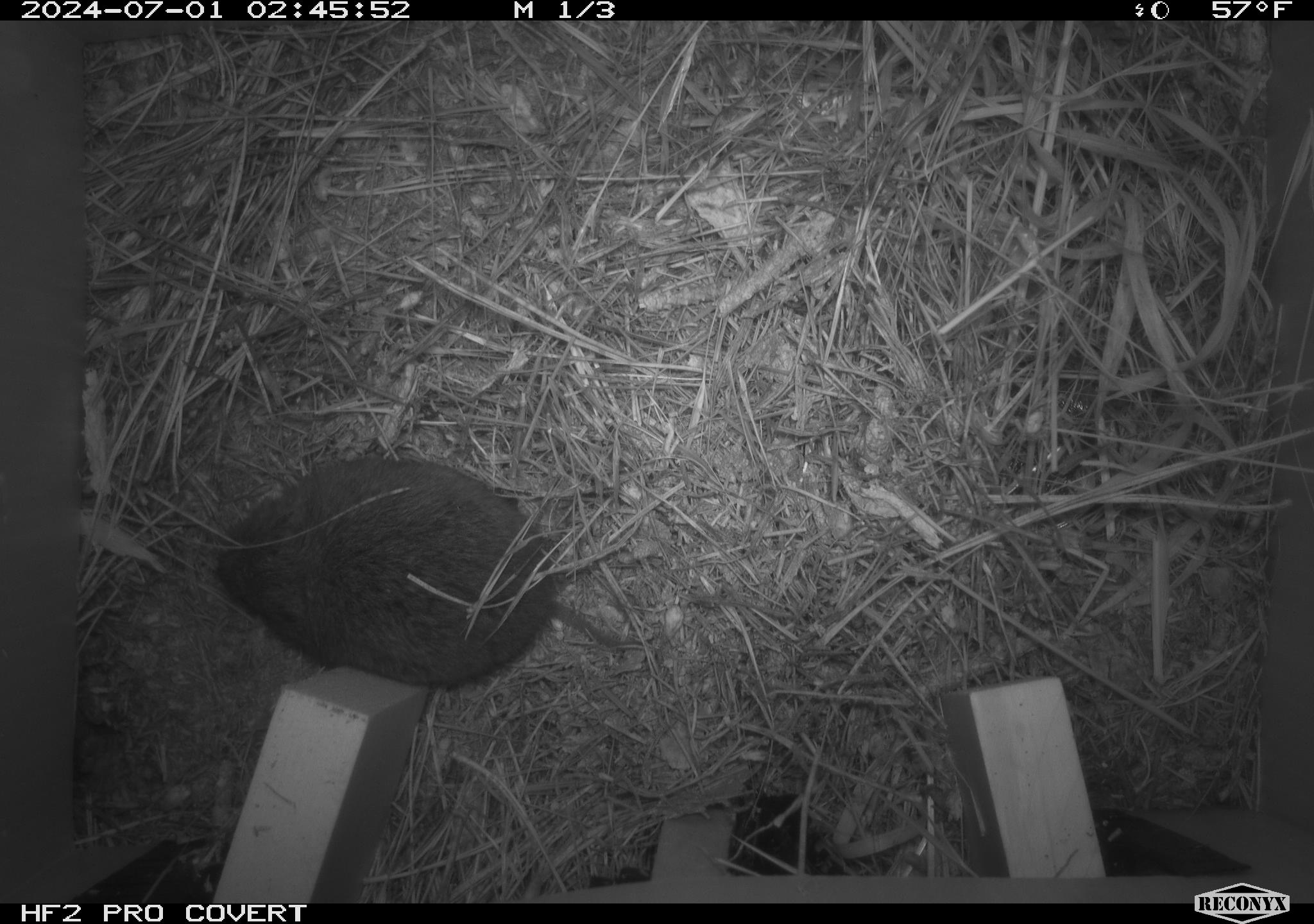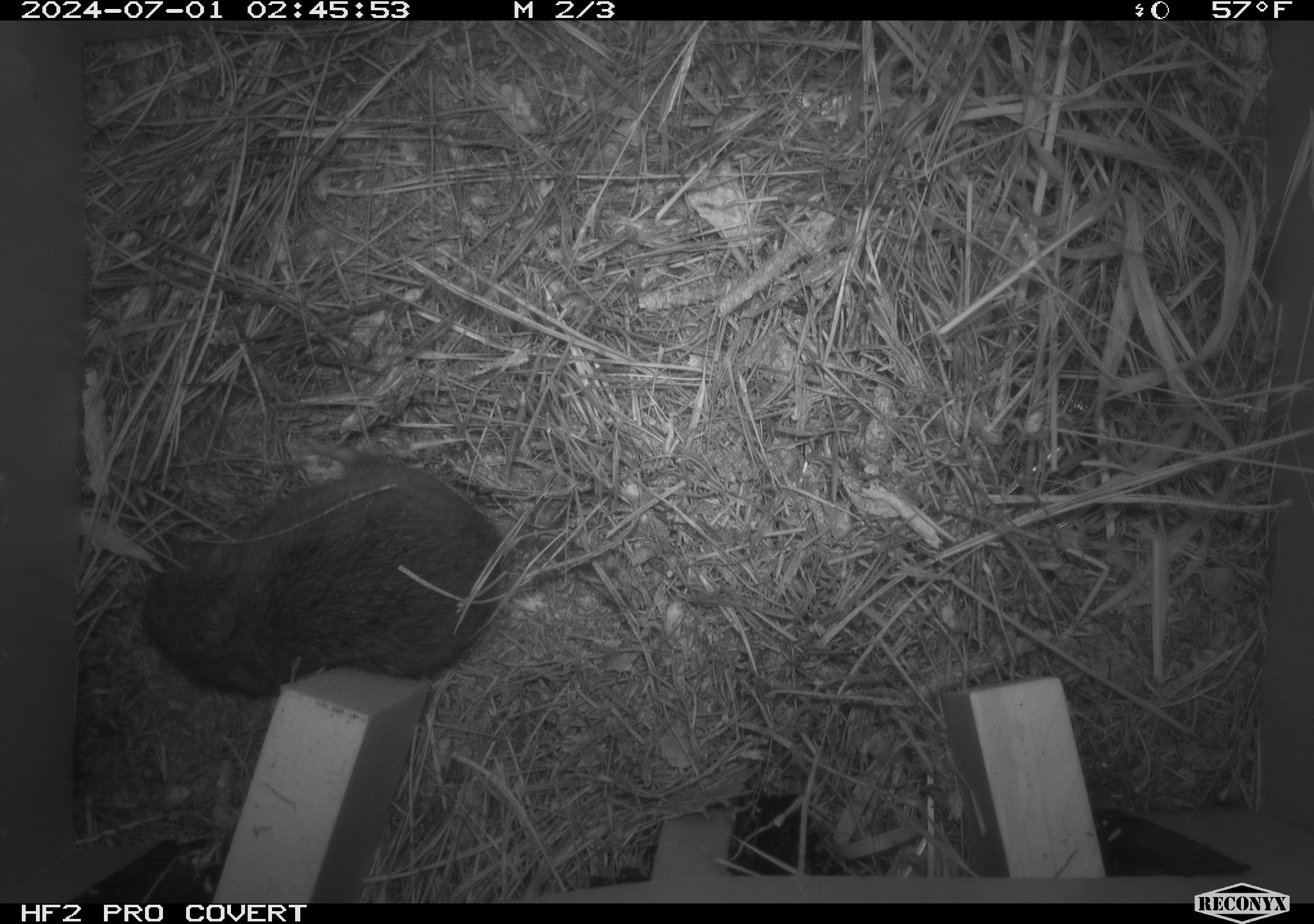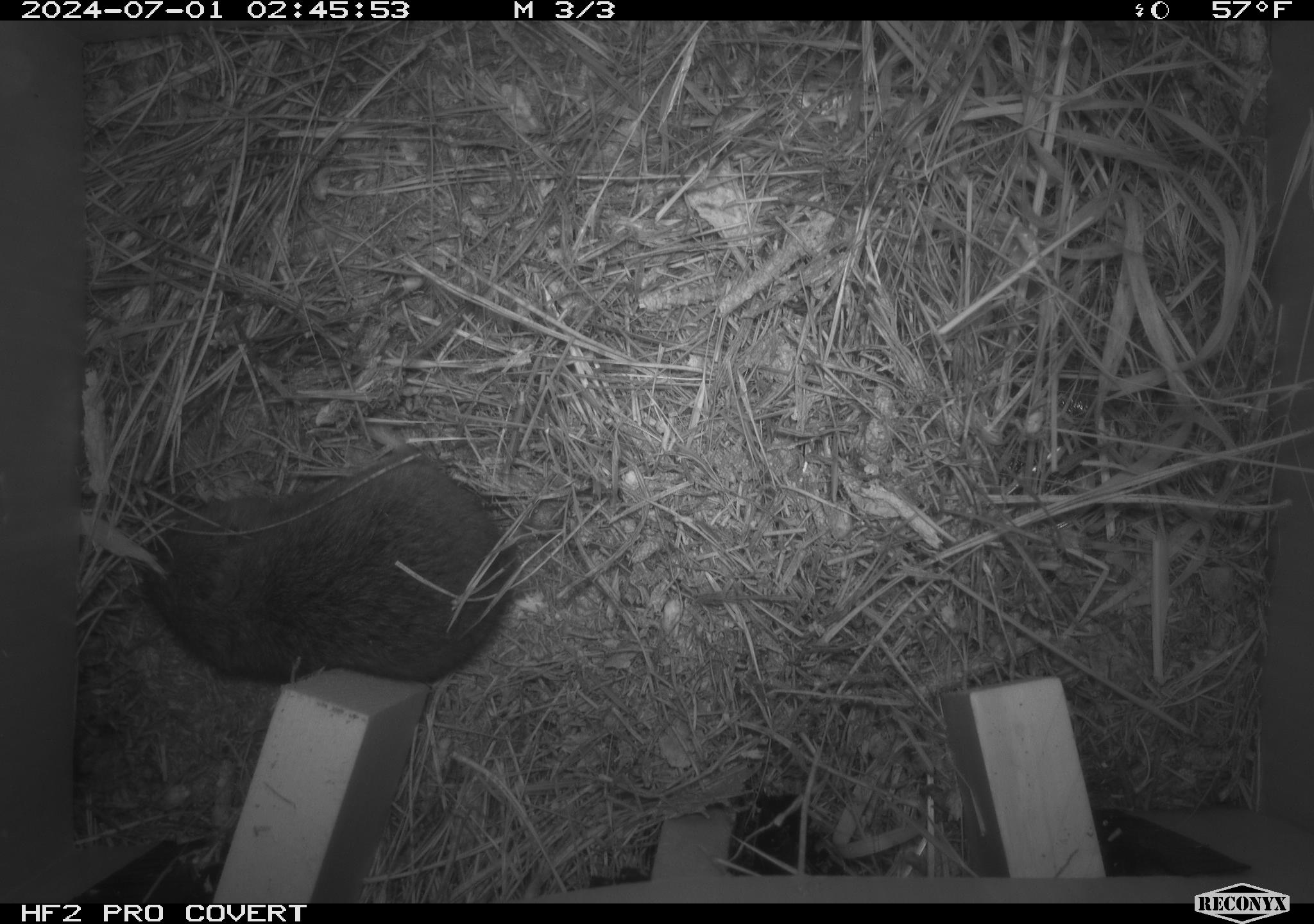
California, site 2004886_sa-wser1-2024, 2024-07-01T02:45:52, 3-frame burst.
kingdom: Animalia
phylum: Chordata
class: Mammalia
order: Rodentia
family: Cricetidae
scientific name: Arvicolinae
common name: voles, lemmings, and muskrats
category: arvicolinae subfamily